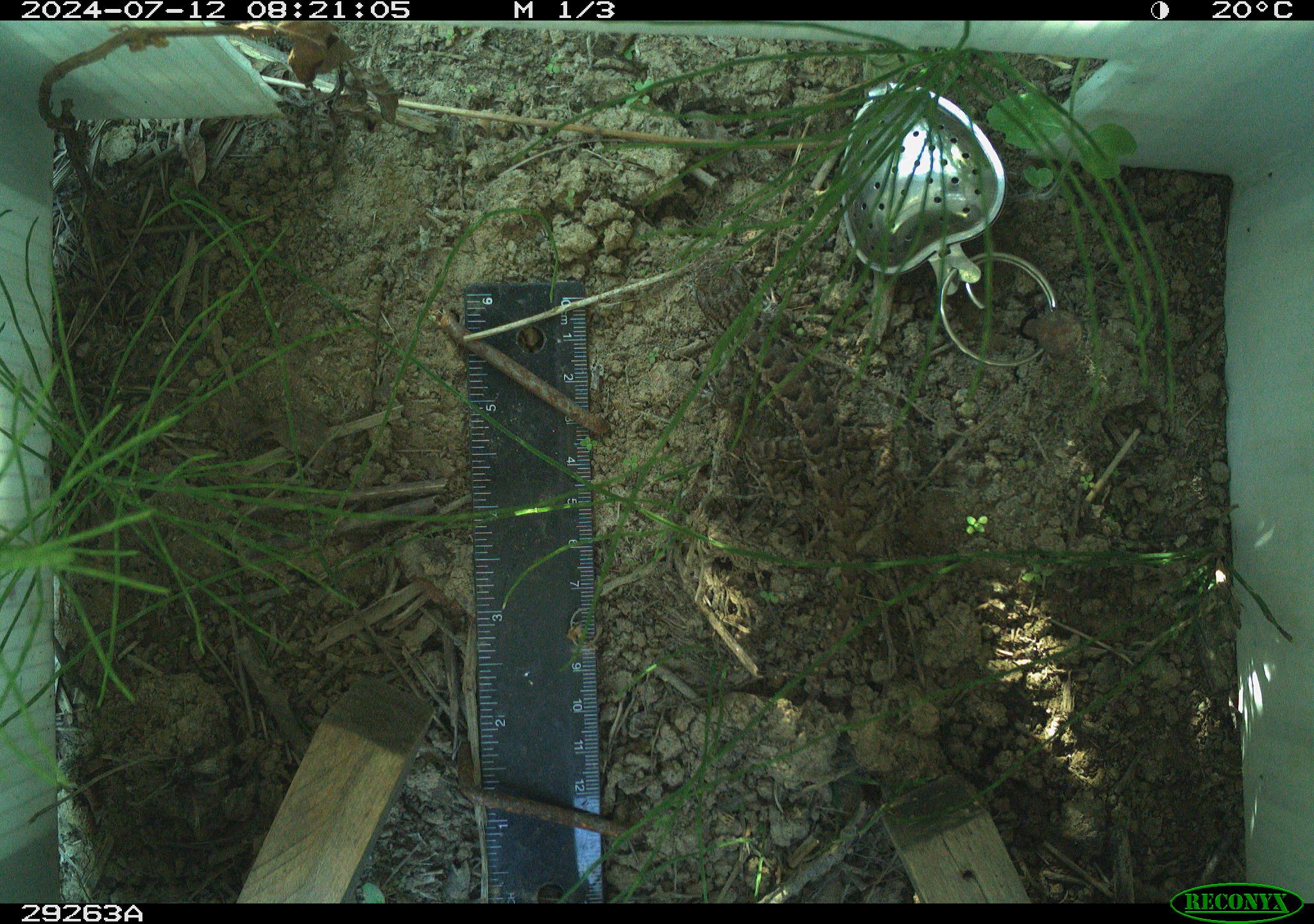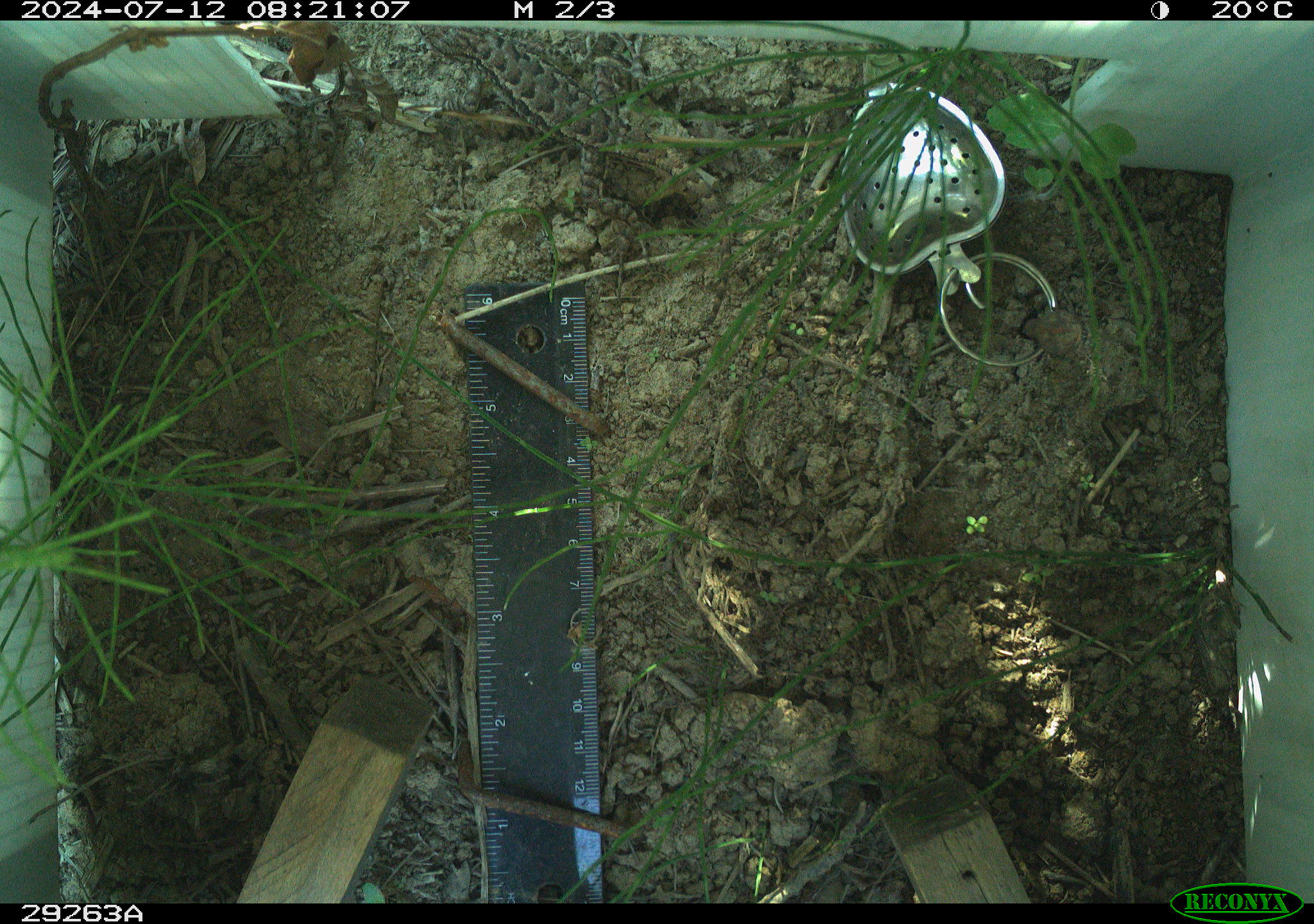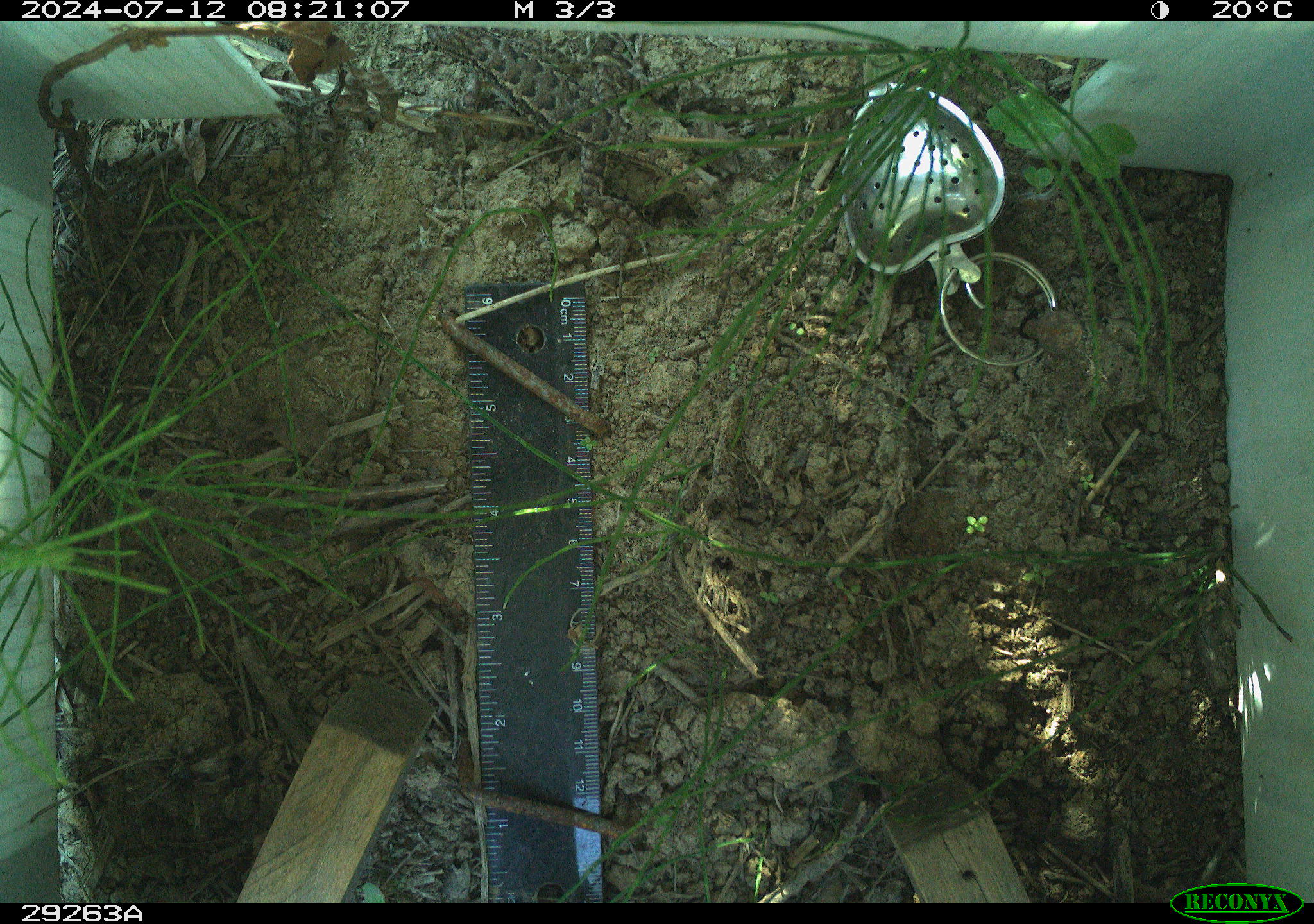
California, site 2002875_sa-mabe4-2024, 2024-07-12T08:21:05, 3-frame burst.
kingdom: Animalia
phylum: Chordata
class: Reptilia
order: Squamata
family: Phrynosomatidae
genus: Sceloporus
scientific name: Sceloporus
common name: spiny lizards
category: sceloporus species